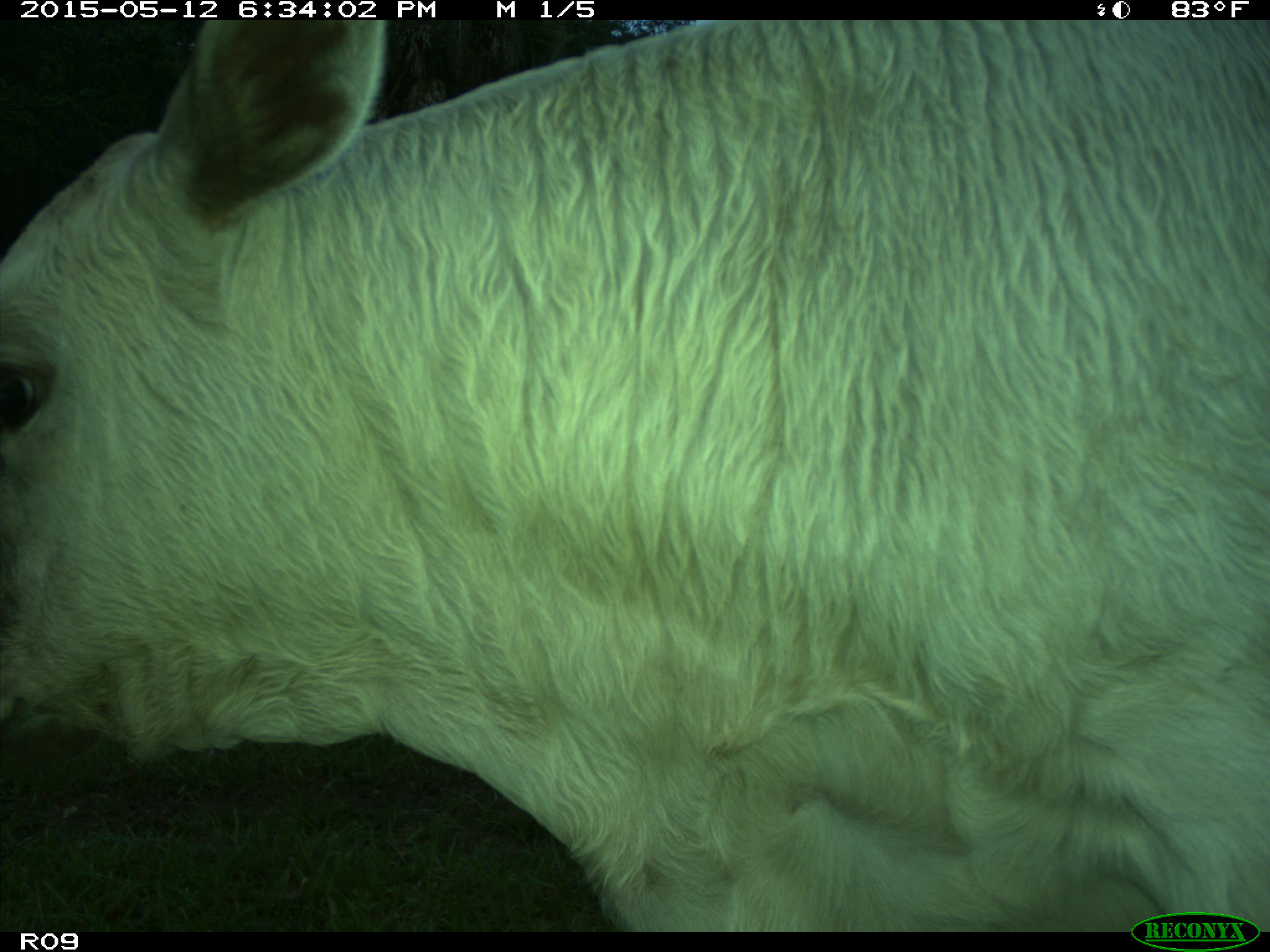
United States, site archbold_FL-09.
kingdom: Animalia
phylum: Chordata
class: Mammalia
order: Artiodactyla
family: Bovidae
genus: Bos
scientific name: Bos taurus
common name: domestic cow